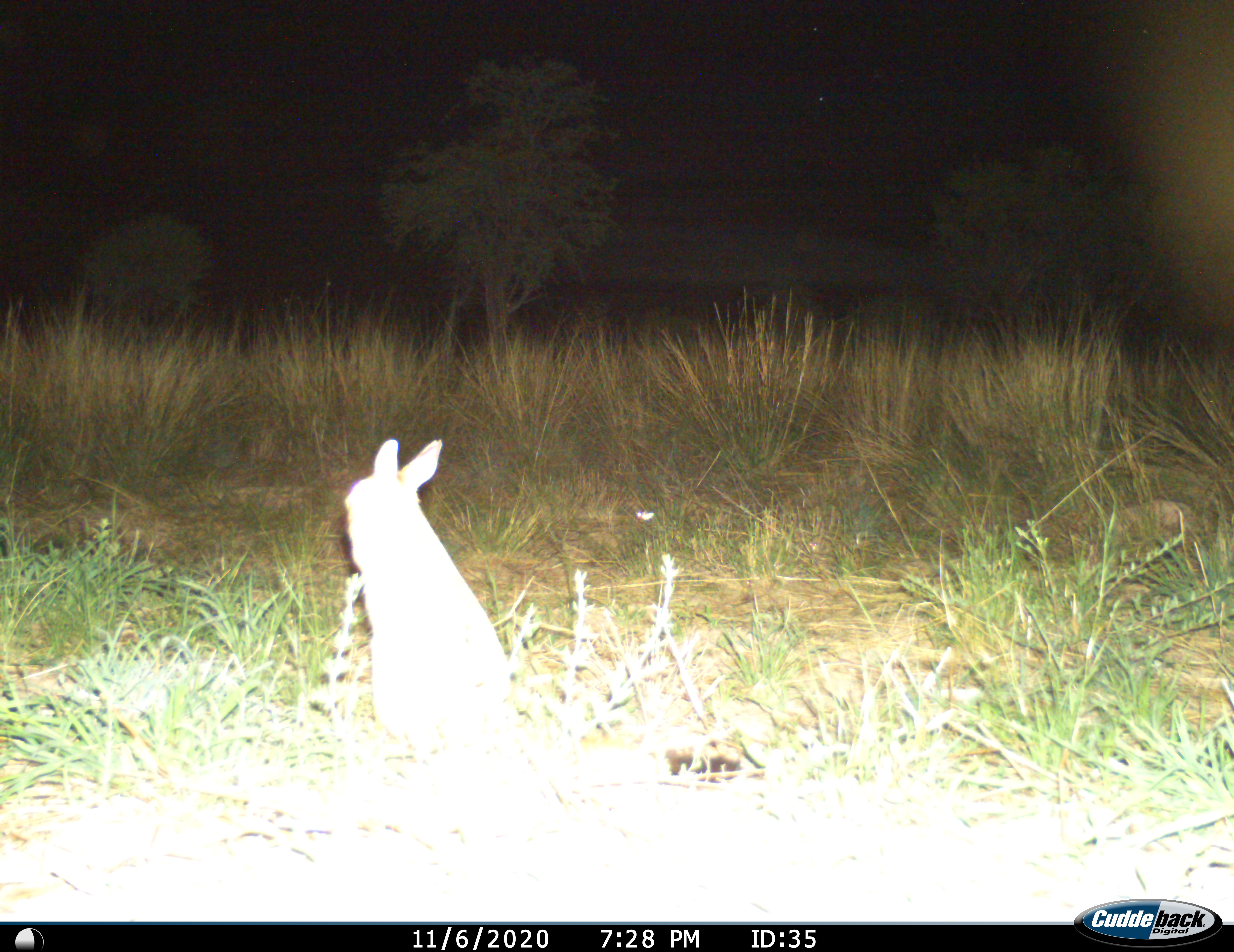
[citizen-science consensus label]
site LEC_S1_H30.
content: unidentified animal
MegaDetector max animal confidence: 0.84